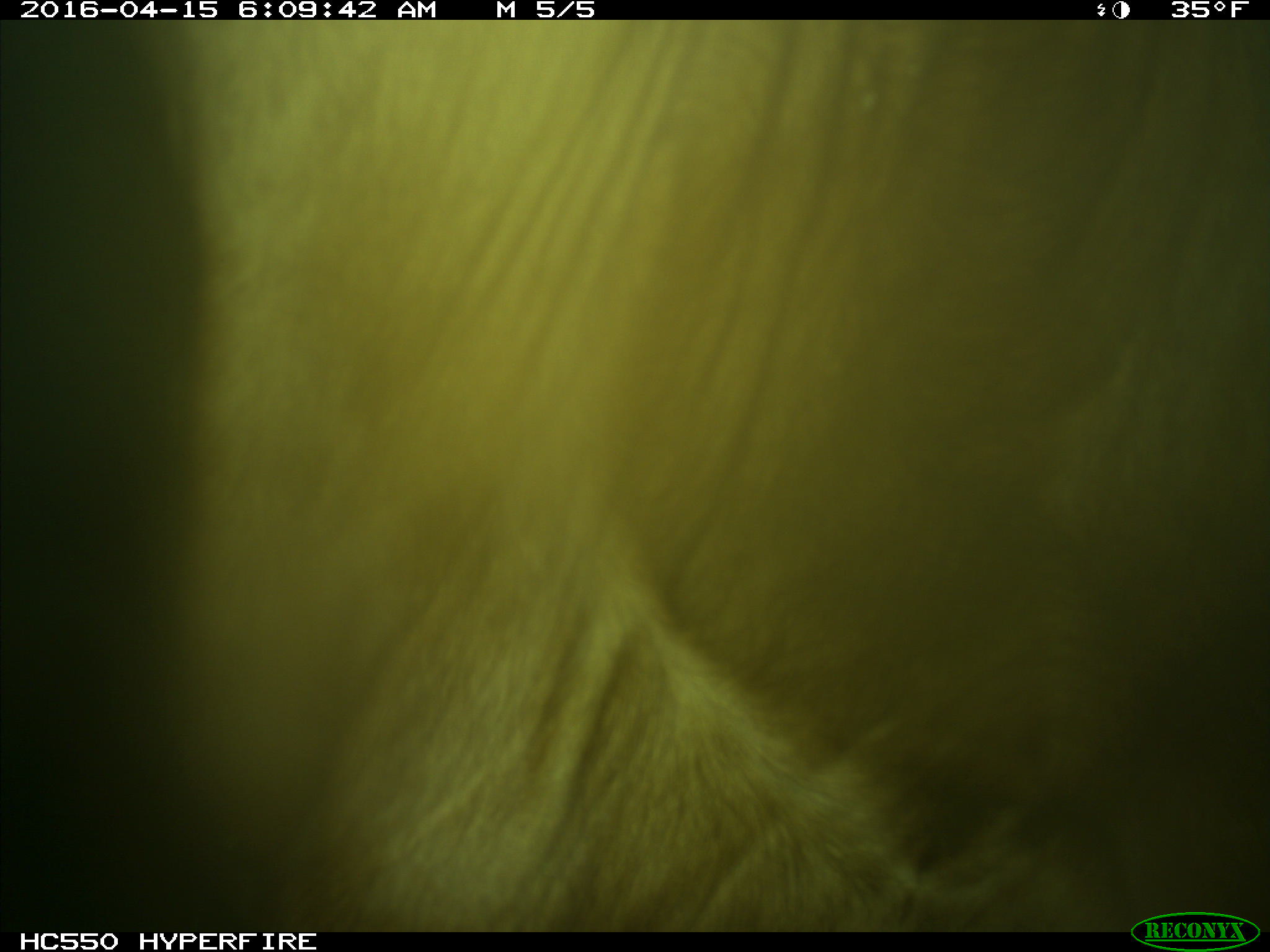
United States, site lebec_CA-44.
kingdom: Animalia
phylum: Chordata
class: Mammalia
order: Artiodactyla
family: Bovidae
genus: Bos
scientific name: Bos taurus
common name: domestic cow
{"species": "Bos taurus (domestic cow)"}